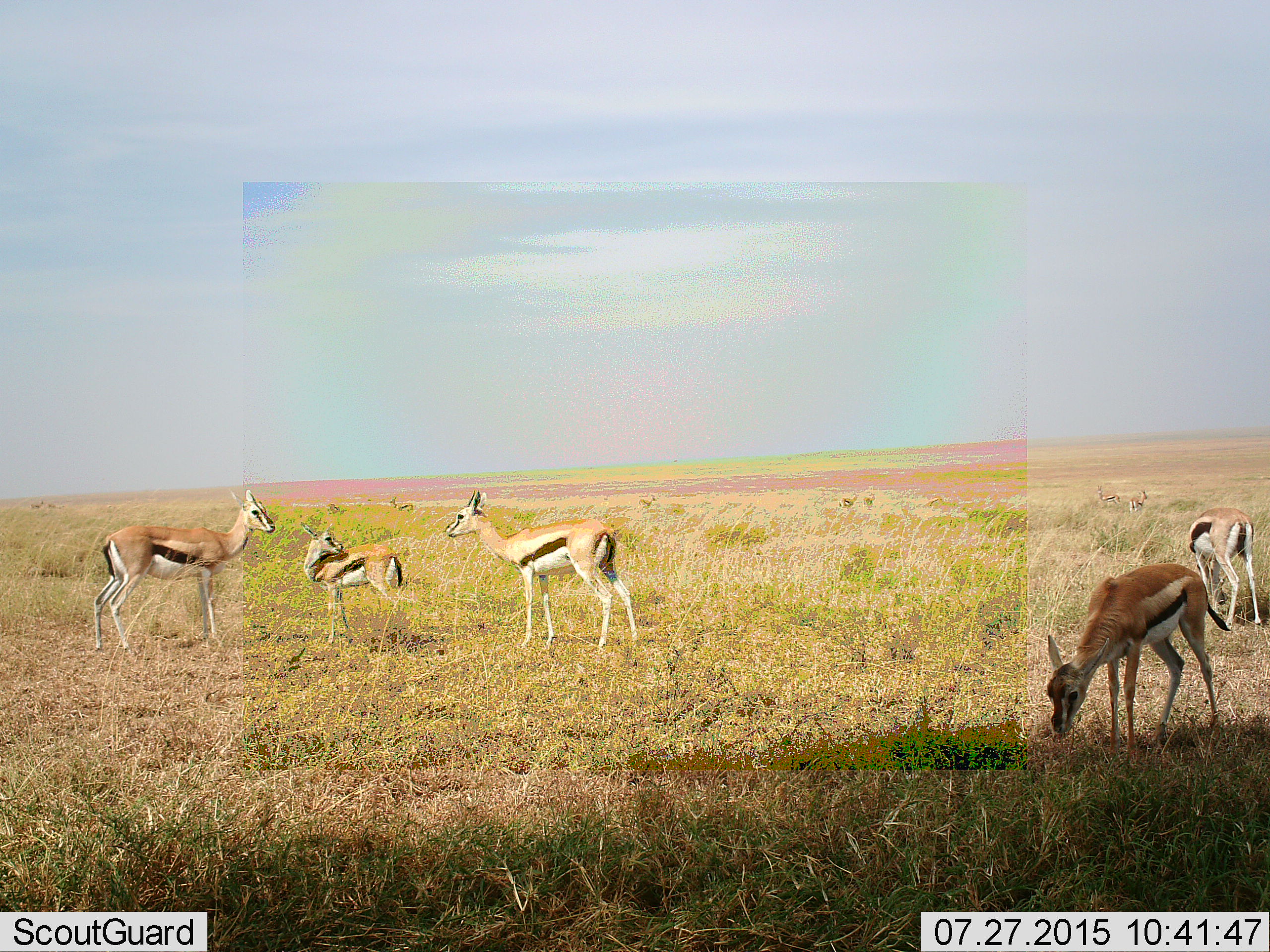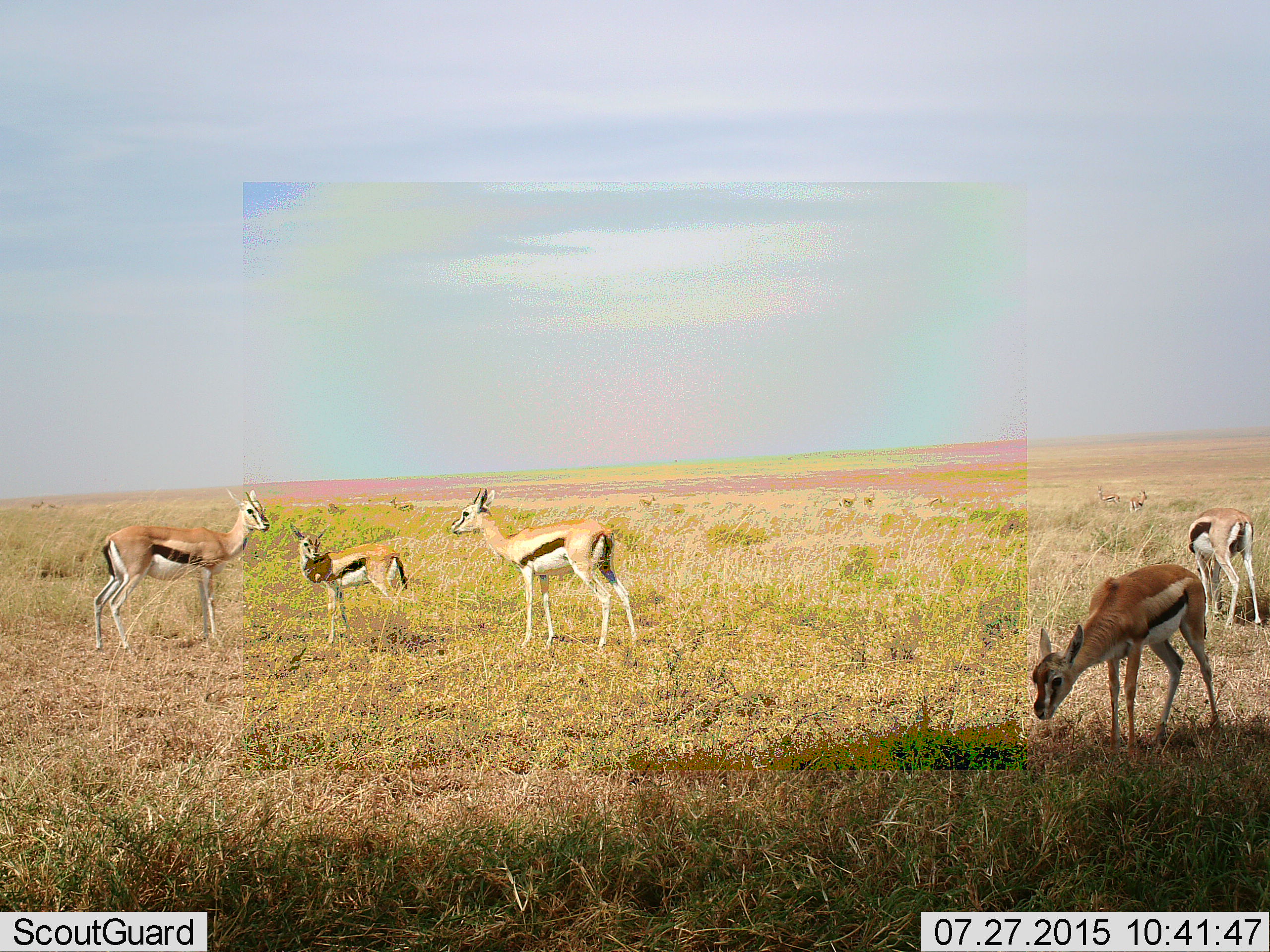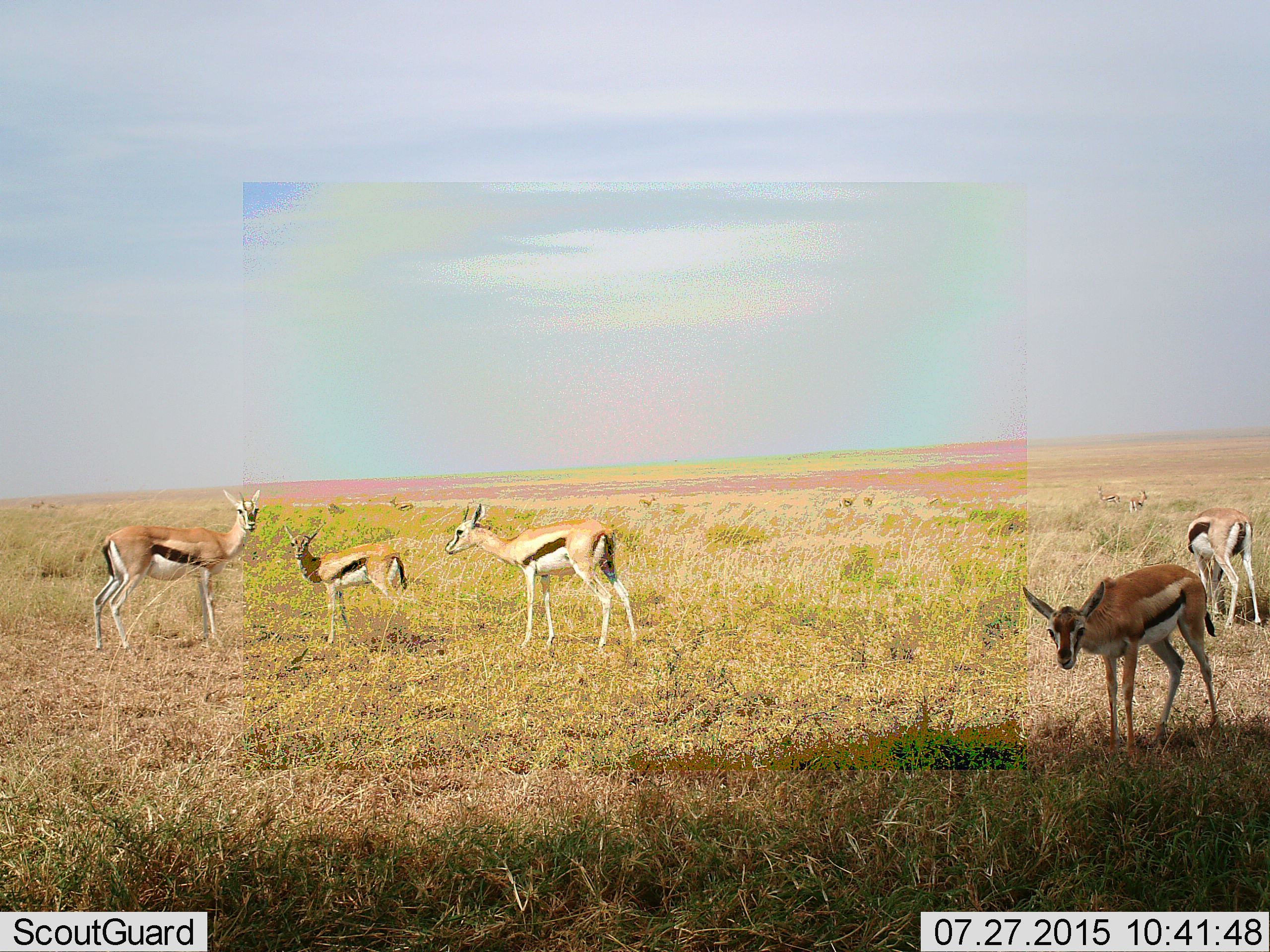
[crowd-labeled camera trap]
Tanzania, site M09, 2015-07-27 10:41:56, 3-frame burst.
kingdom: Animalia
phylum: Chordata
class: Mammalia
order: Artiodactyla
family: Bovidae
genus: Eudorcas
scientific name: Eudorcas thomsonii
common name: thomson's gazelle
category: gazellethomsons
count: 11-50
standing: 88%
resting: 0%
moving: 25%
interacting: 0%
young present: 75%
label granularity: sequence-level